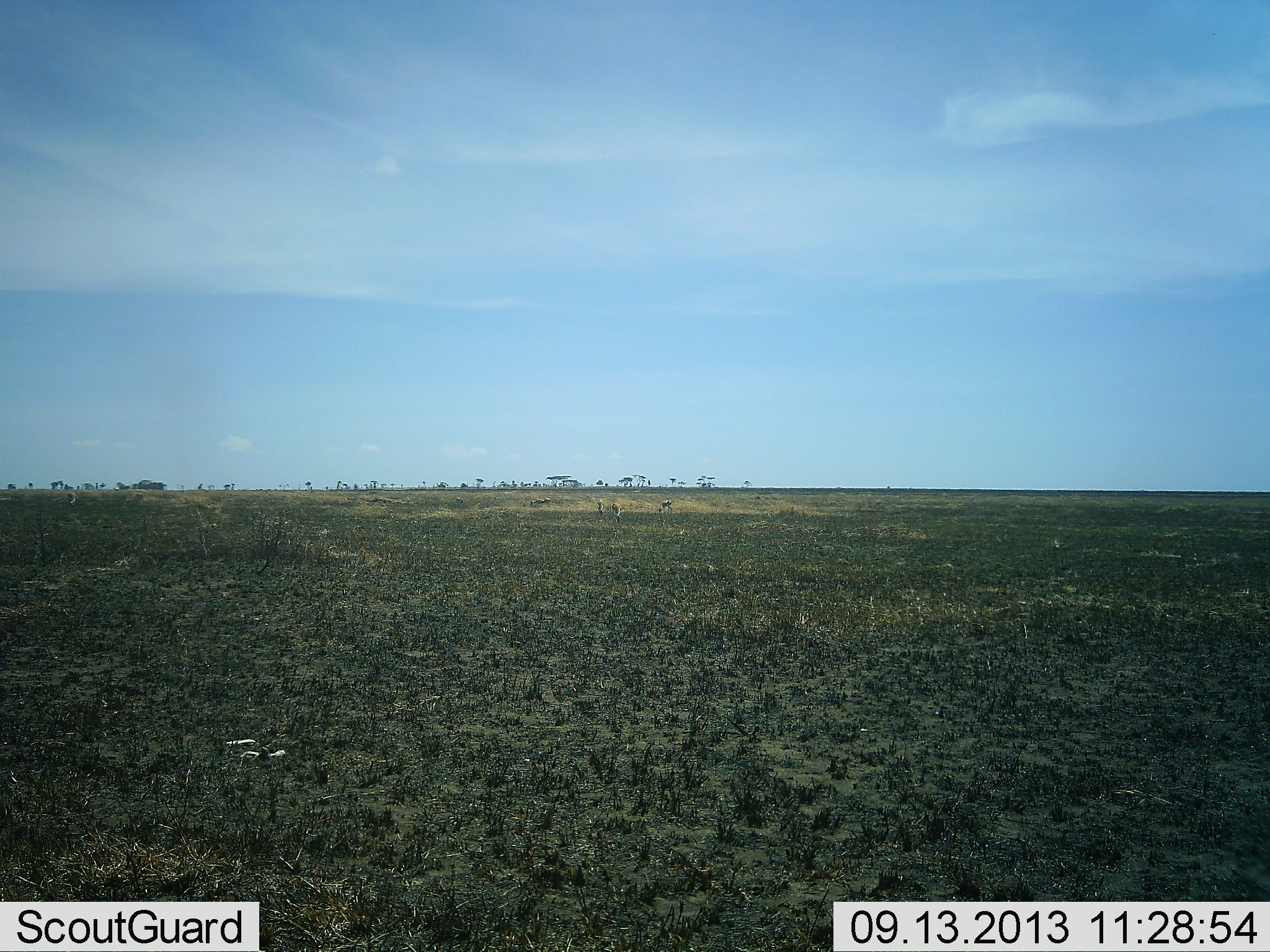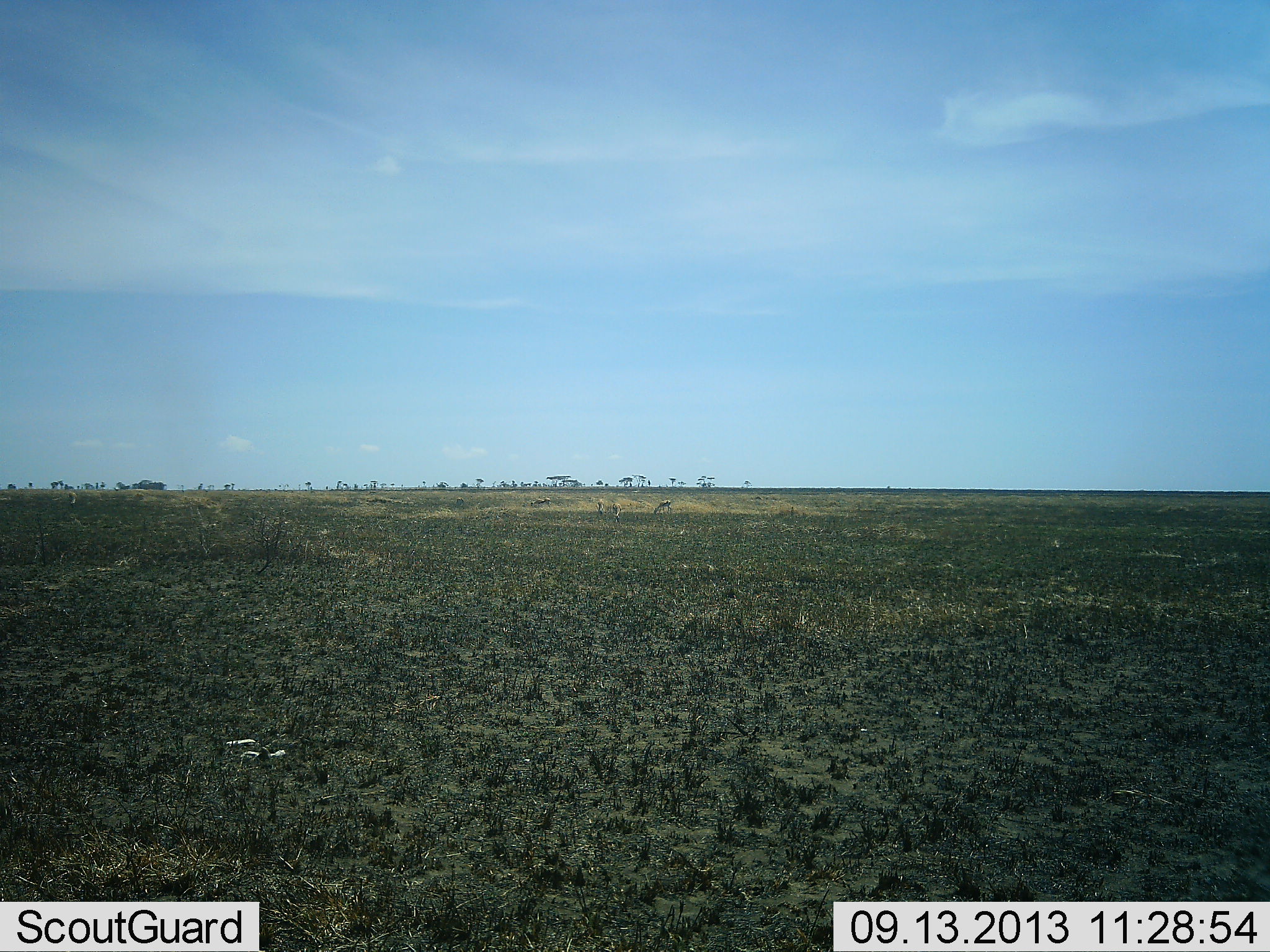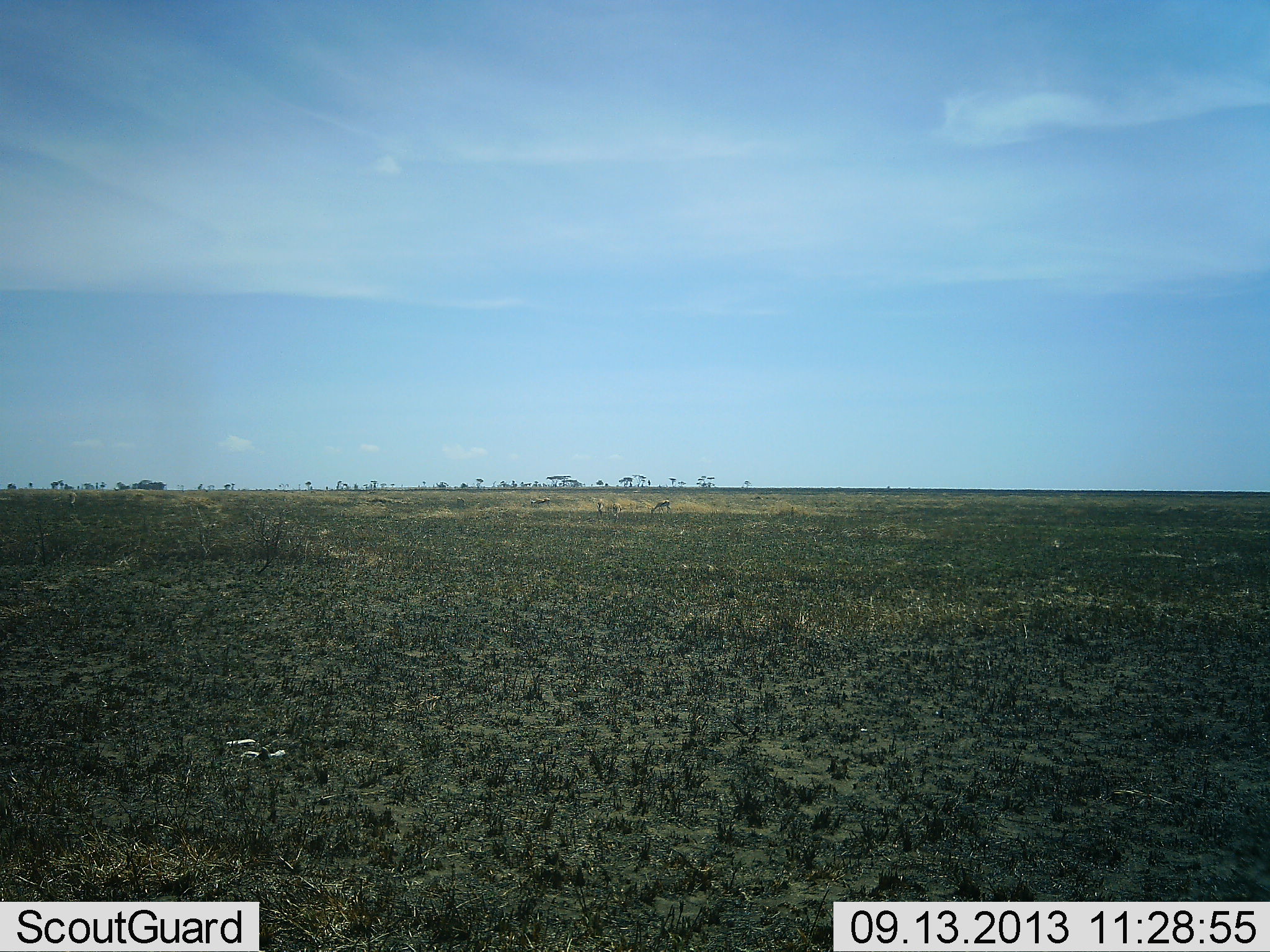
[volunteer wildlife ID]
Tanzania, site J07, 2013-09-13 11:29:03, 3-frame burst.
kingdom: Animalia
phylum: Chordata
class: Mammalia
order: Artiodactyla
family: Bovidae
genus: Eudorcas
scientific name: Eudorcas thomsonii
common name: thomson's gazelle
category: gazellethomsons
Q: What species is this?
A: Gazellethomsons (thomson's gazelle) (Eudorcas thomsonii).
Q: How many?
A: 4.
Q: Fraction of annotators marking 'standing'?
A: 25%.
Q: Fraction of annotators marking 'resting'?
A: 0%.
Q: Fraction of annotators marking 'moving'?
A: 0%.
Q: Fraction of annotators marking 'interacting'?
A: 0%.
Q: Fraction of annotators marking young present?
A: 0%.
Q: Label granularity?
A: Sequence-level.